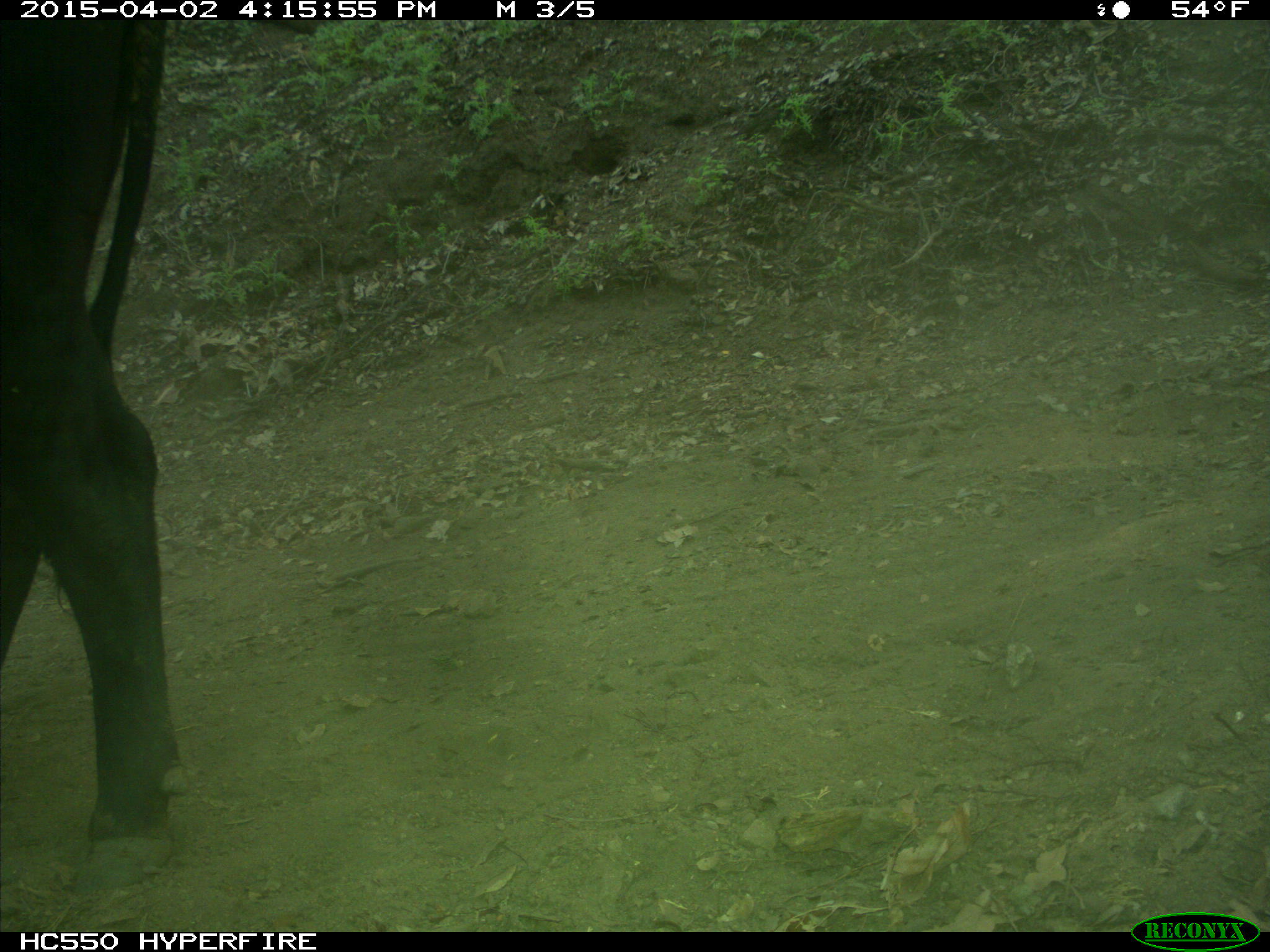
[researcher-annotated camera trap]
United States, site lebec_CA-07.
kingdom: Animalia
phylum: Chordata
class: Mammalia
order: Artiodactyla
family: Bovidae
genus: Bos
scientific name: Bos taurus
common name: domestic cow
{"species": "Bos taurus (domestic cow)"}